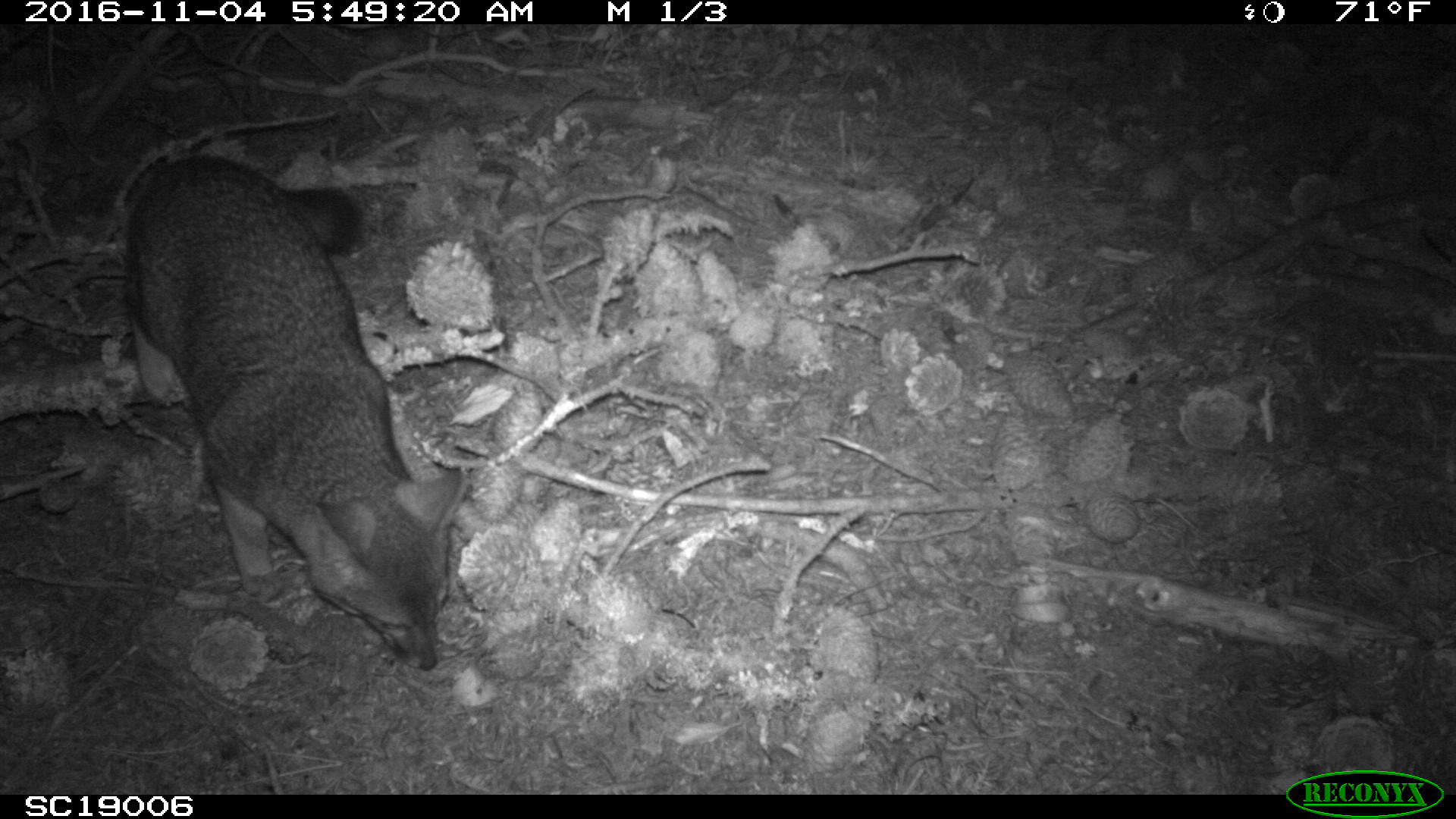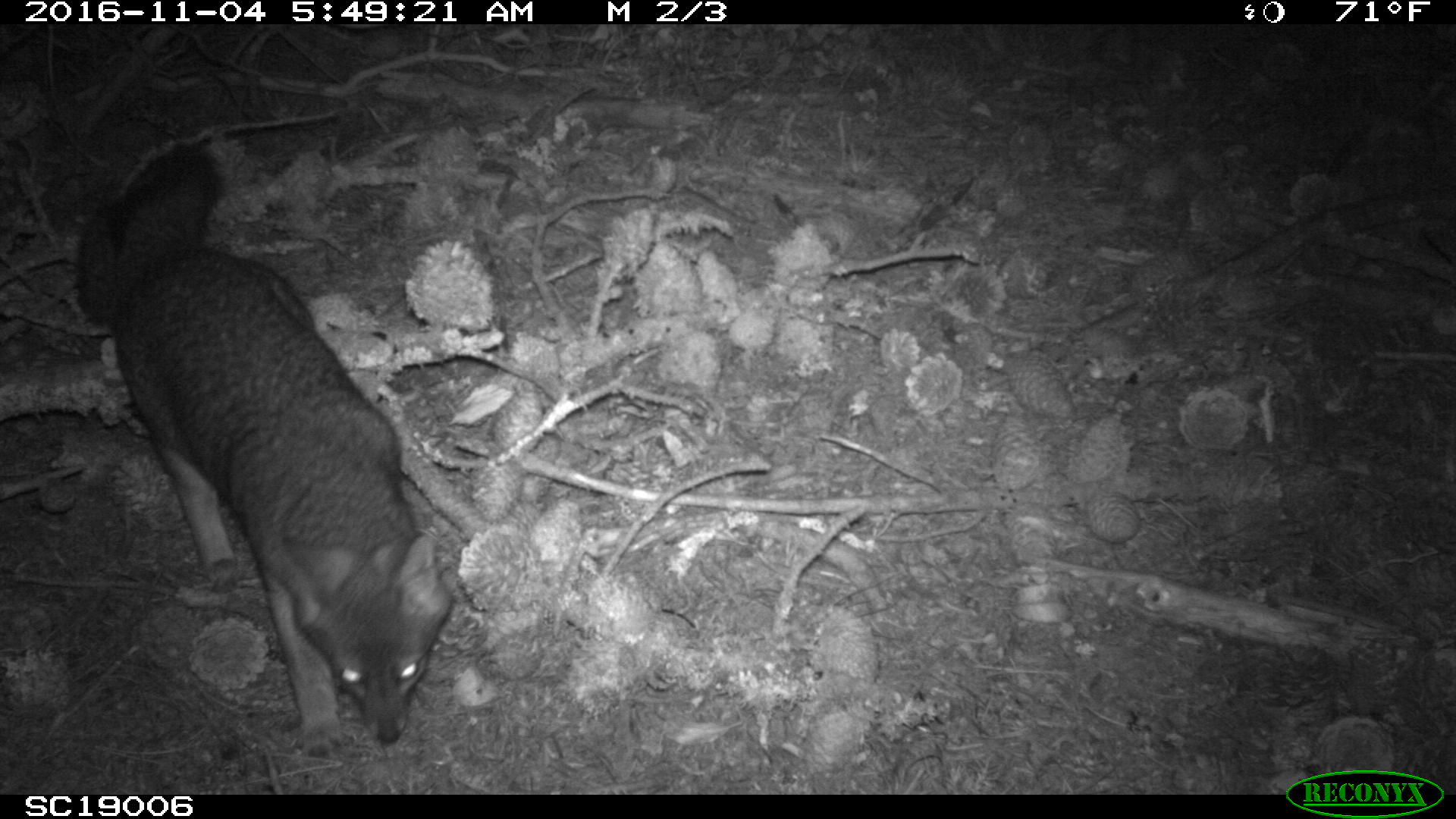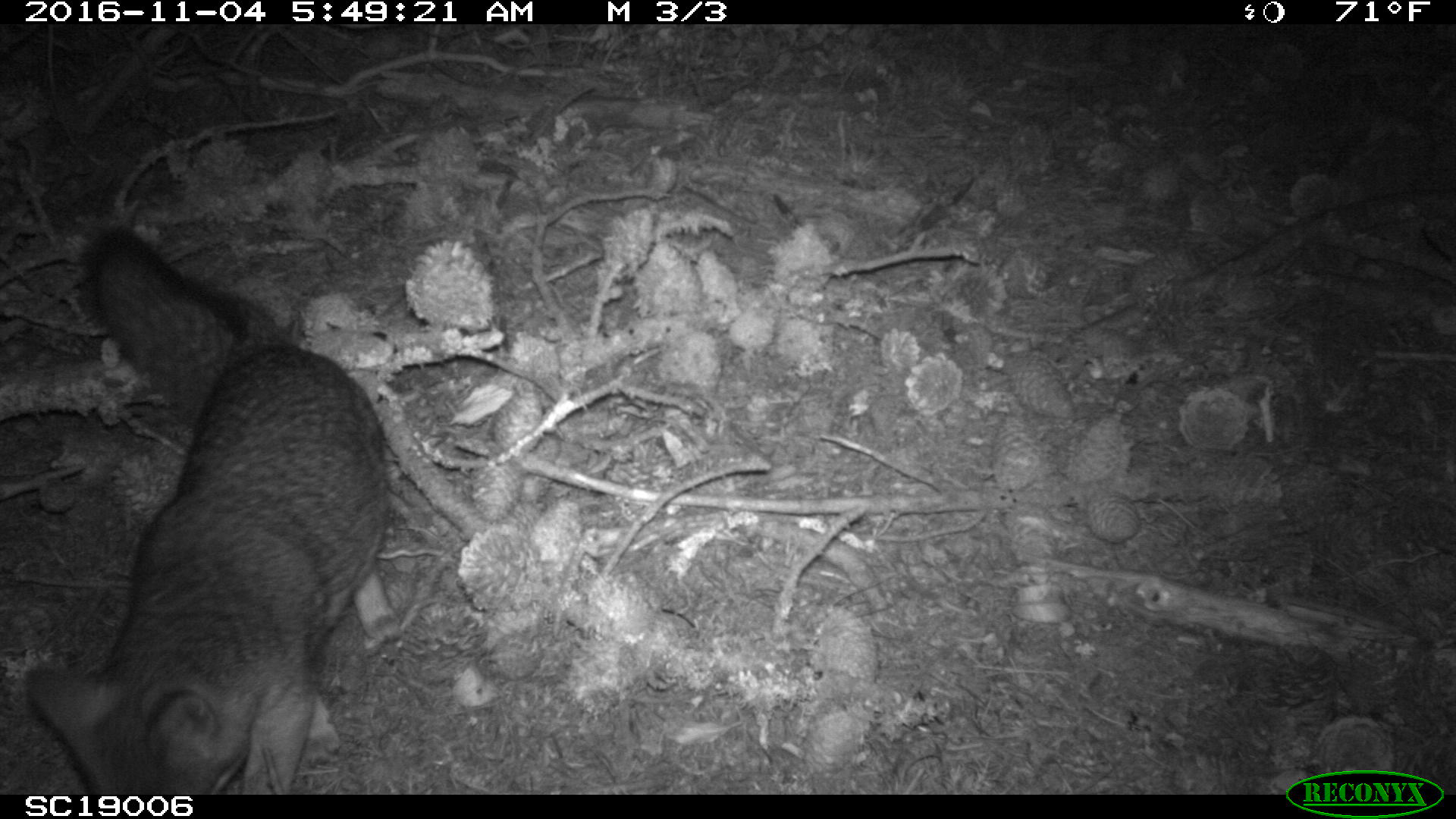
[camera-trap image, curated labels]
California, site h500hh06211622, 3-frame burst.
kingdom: Animalia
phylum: Chordata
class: Mammalia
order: Carnivora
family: Canidae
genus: Urocyon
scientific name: Urocyon littoralis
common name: island fox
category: fox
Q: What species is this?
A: Fox (island fox) (Urocyon littoralis).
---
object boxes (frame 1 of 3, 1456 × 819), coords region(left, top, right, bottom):
fox: region(124, 155, 467, 670)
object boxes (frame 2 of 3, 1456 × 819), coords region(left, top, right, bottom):
fox: region(76, 136, 453, 759)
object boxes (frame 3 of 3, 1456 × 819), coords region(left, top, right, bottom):
fox: region(24, 231, 400, 795)